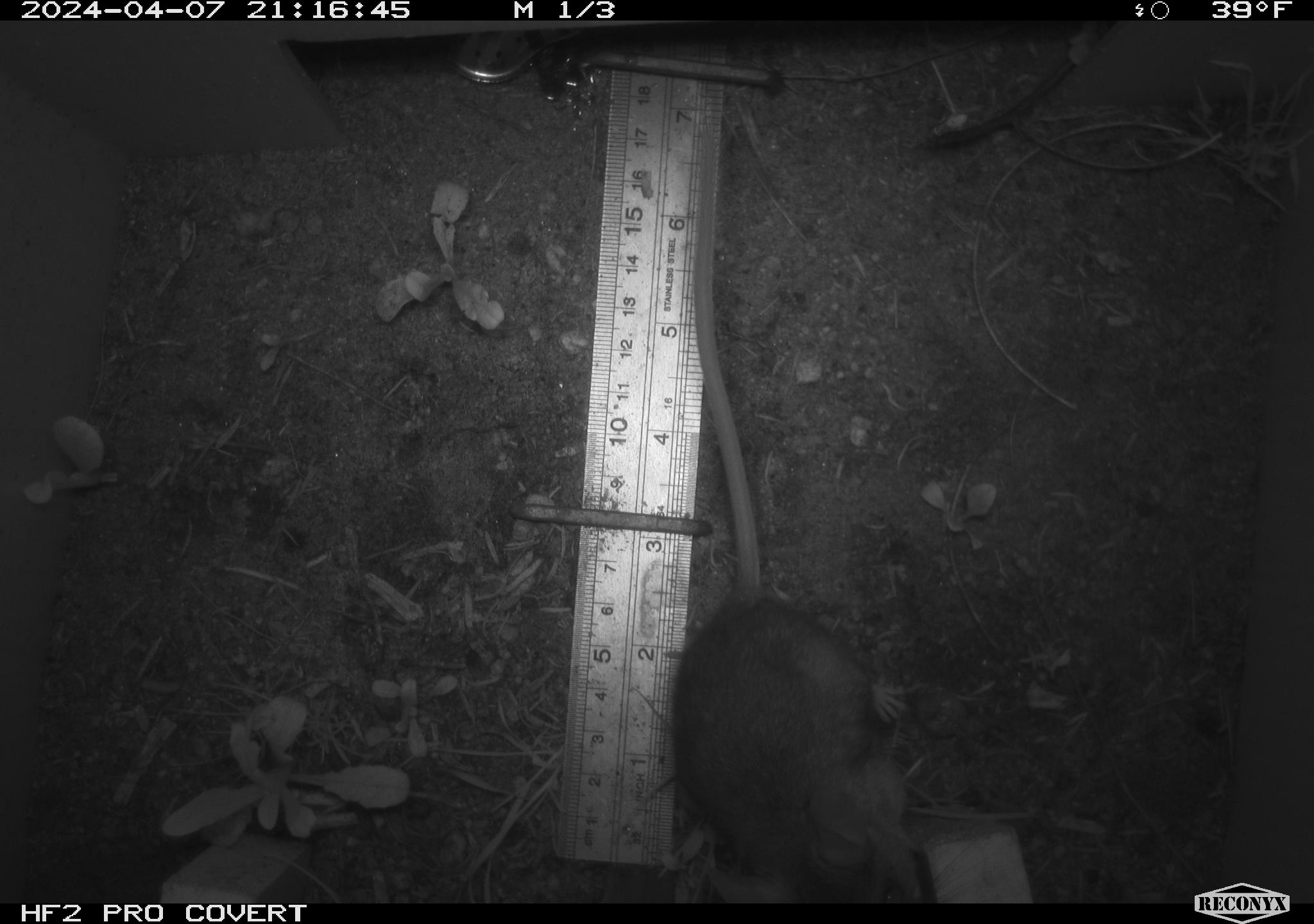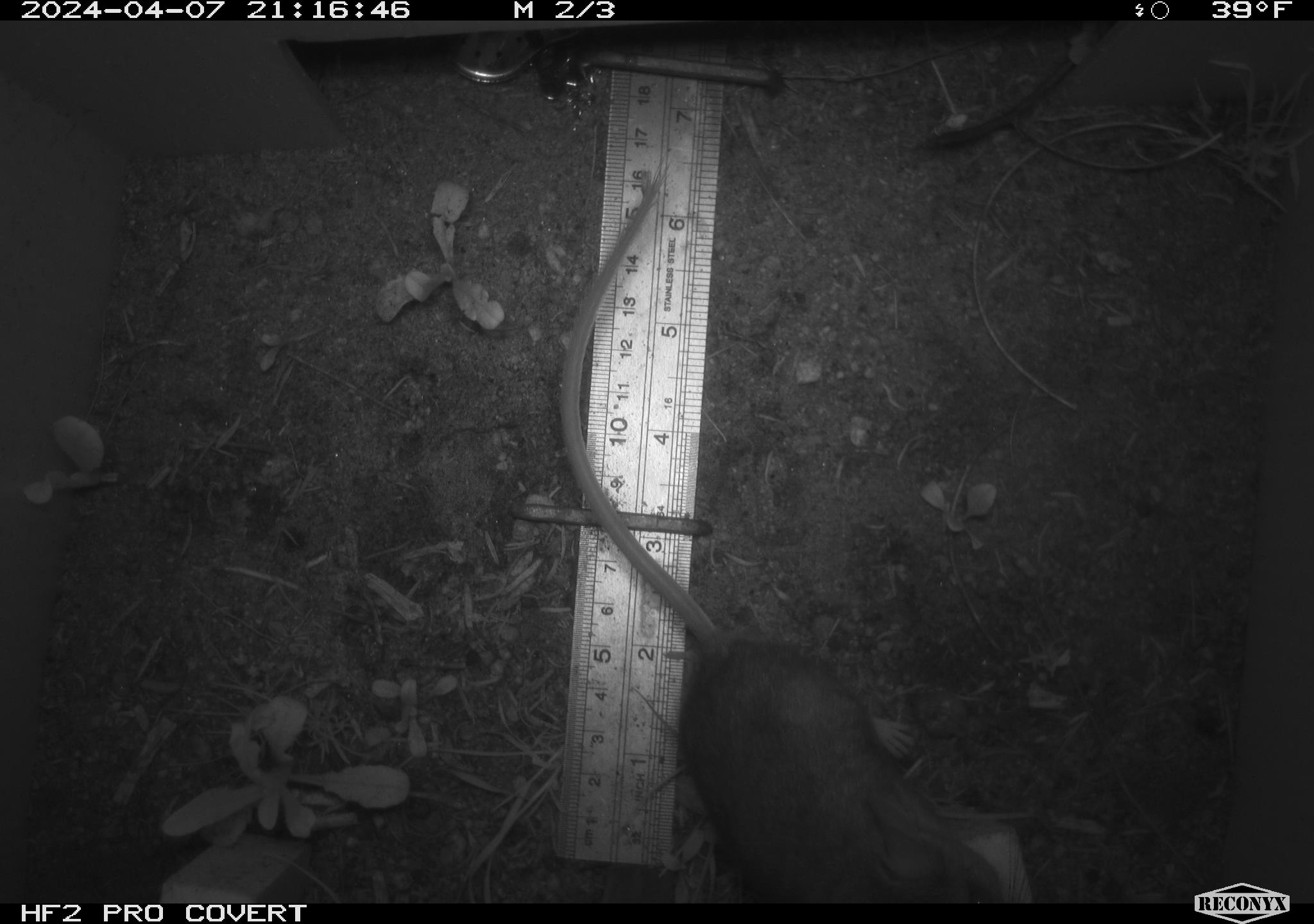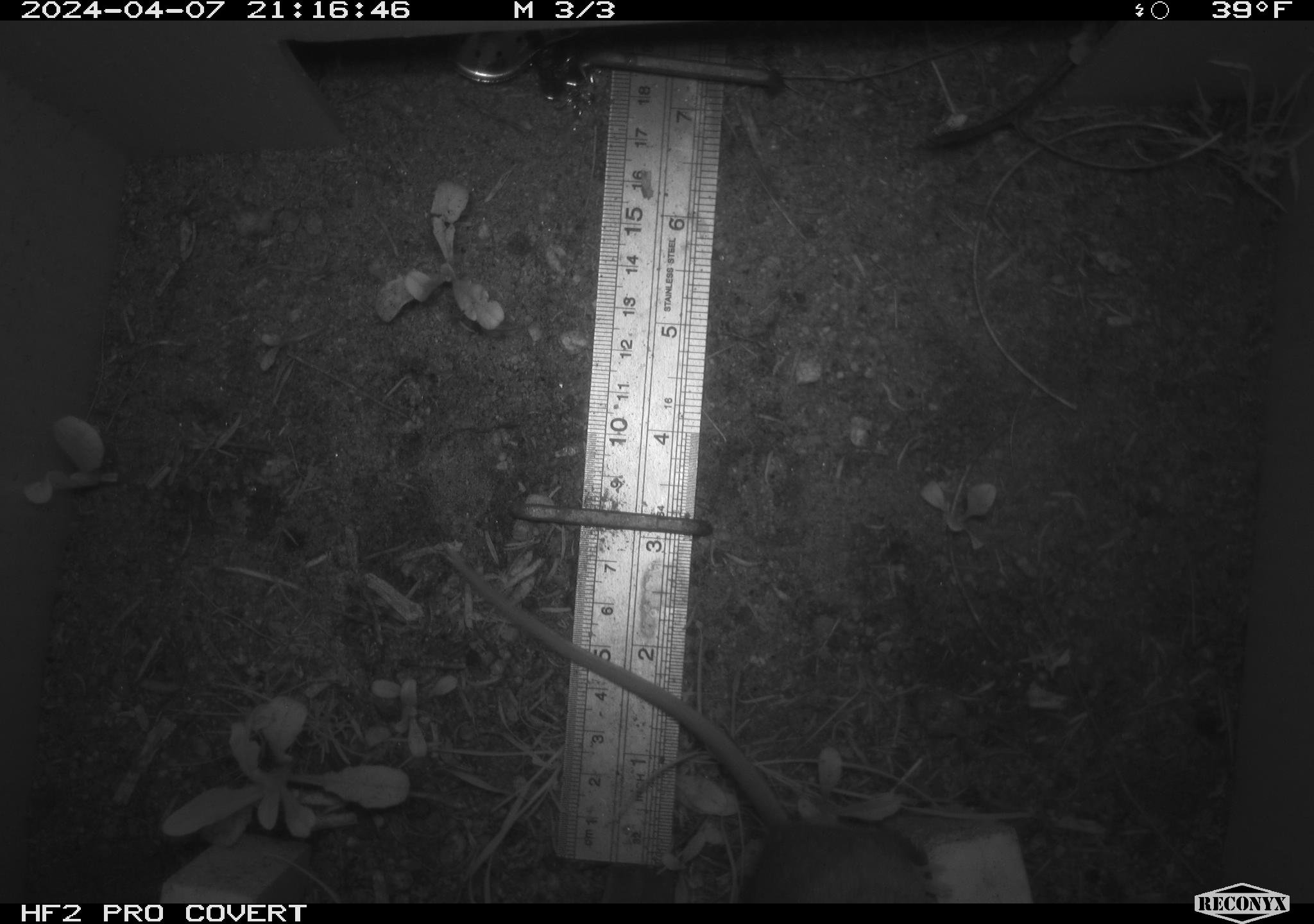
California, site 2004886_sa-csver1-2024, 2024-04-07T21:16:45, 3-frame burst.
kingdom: Animalia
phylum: Chordata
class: Mammalia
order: Rodentia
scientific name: Rodentia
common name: rodent